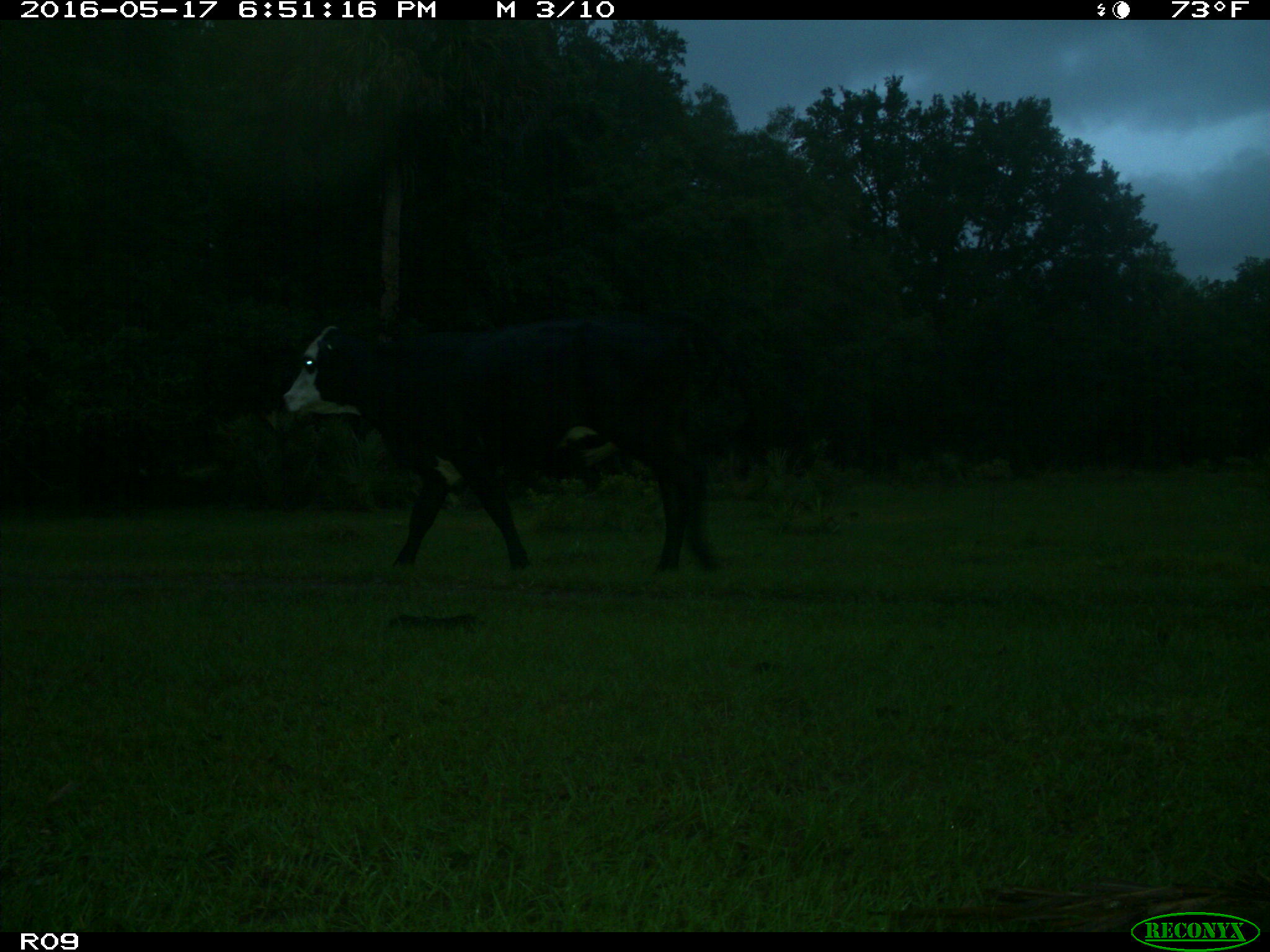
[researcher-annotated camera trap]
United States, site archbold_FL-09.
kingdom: Animalia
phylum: Chordata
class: Mammalia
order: Artiodactyla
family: Bovidae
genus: Bos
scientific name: Bos taurus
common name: domestic cow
Bos taurus (domestic cow).